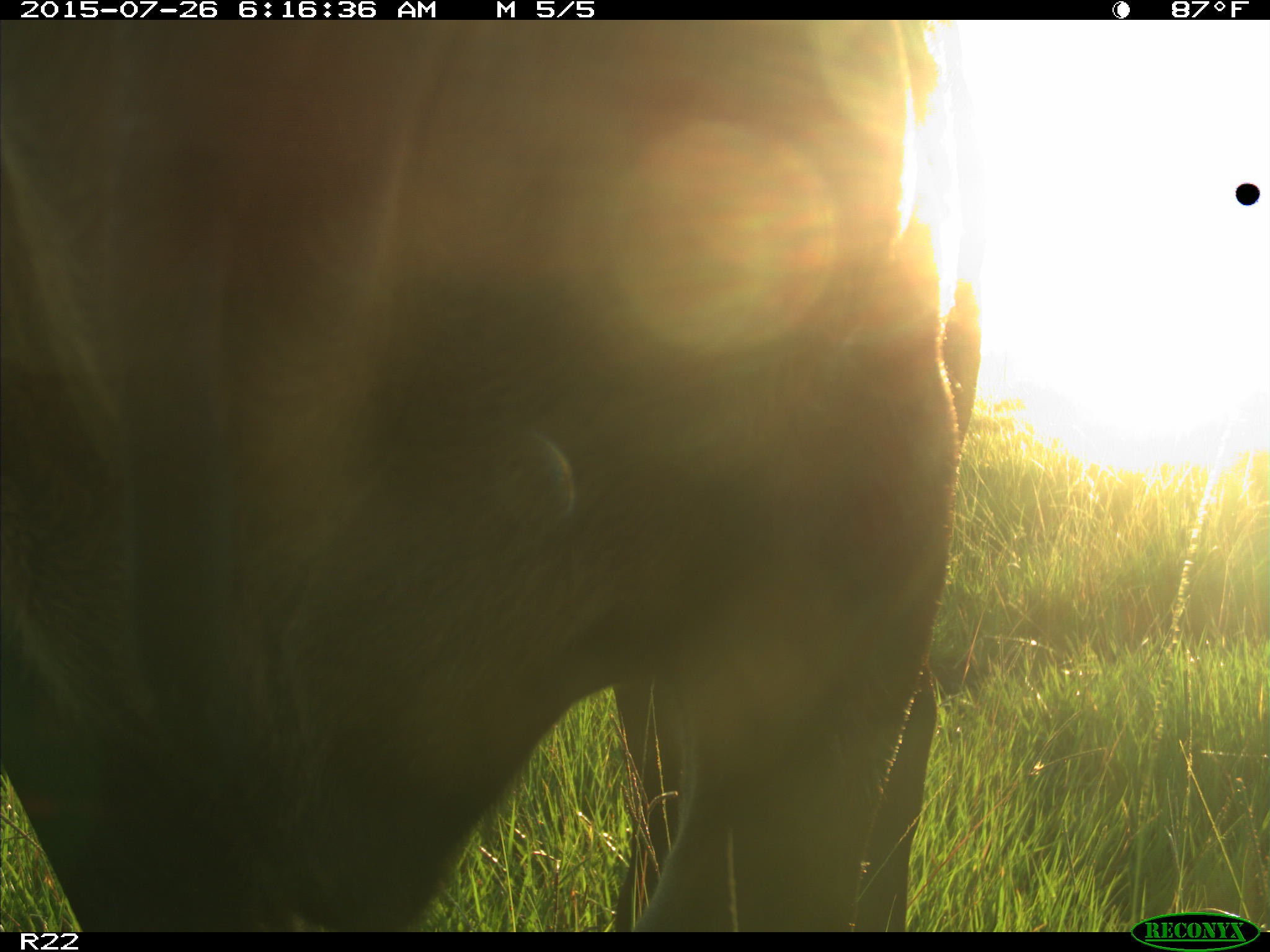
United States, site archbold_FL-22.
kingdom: Animalia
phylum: Chordata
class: Mammalia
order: Artiodactyla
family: Bovidae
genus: Bos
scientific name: Bos taurus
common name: domestic cow